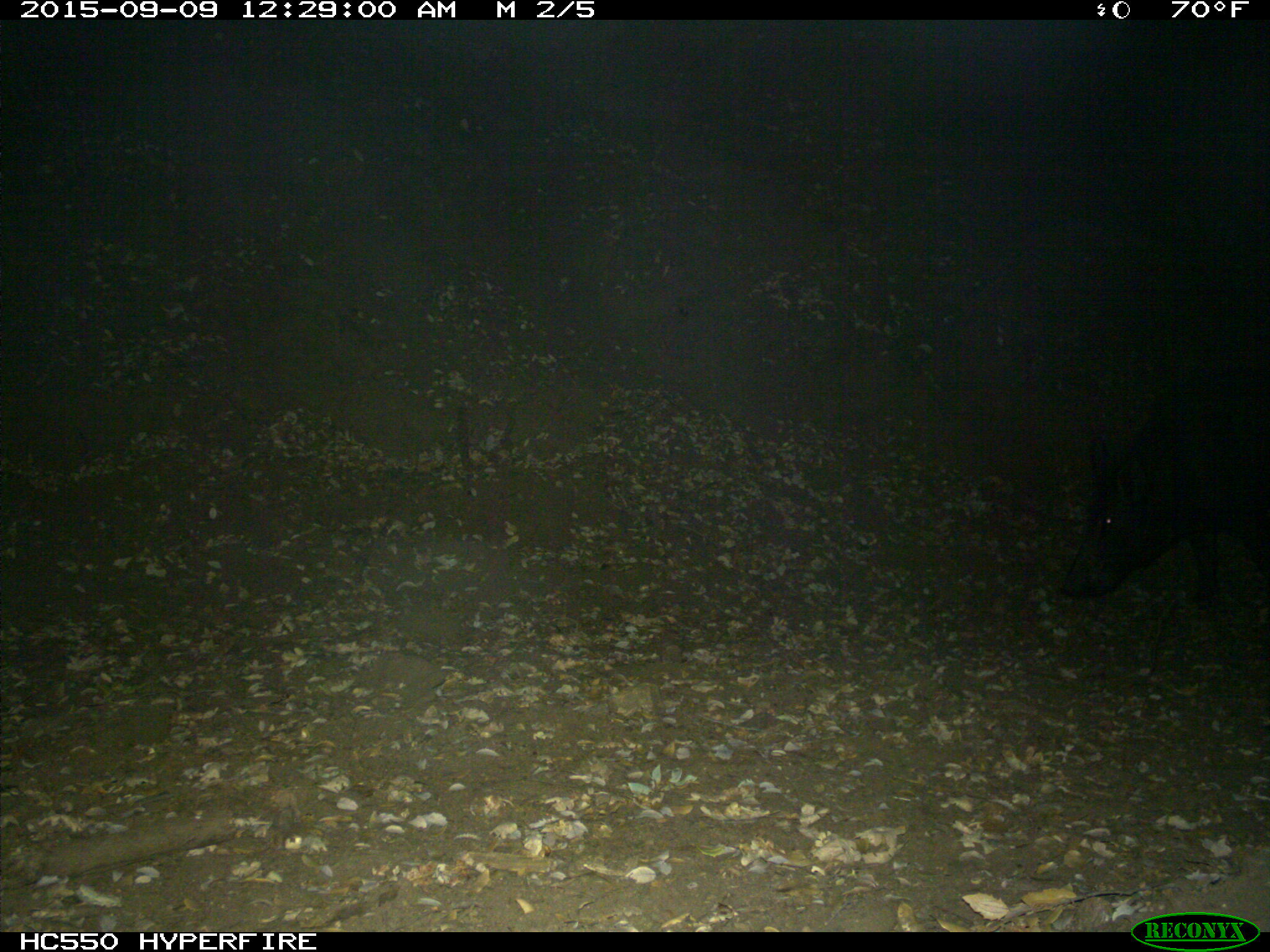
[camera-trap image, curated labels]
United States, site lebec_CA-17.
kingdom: Animalia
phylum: Chordata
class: Mammalia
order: Artiodactyla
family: Suidae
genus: Sus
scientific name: Sus scrofa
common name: wild boar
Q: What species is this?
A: Sus scrofa (wild boar).